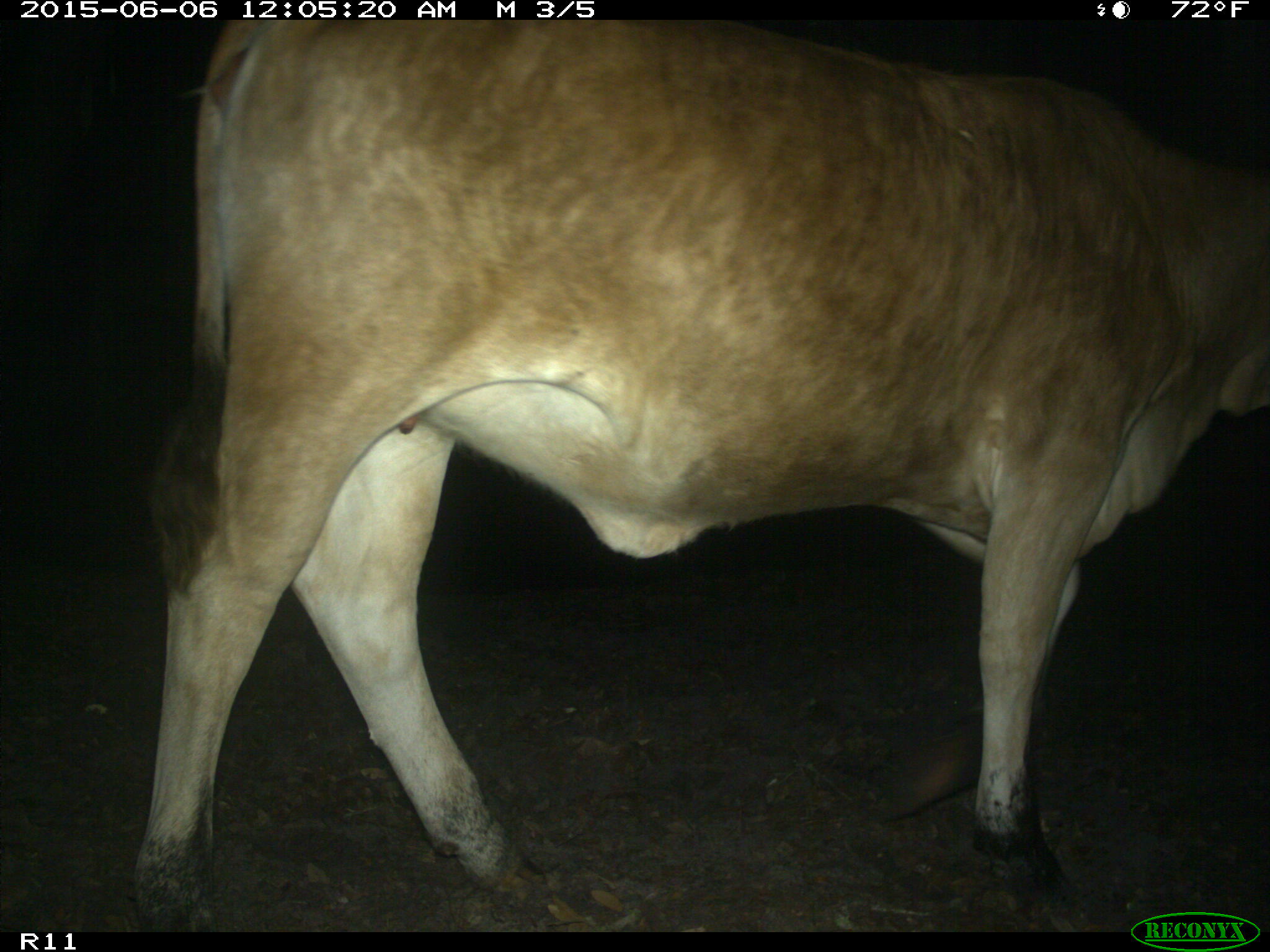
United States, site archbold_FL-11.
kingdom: Animalia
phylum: Chordata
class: Mammalia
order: Artiodactyla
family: Bovidae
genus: Bos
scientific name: Bos taurus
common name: domestic cow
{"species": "Bos taurus (domestic cow)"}